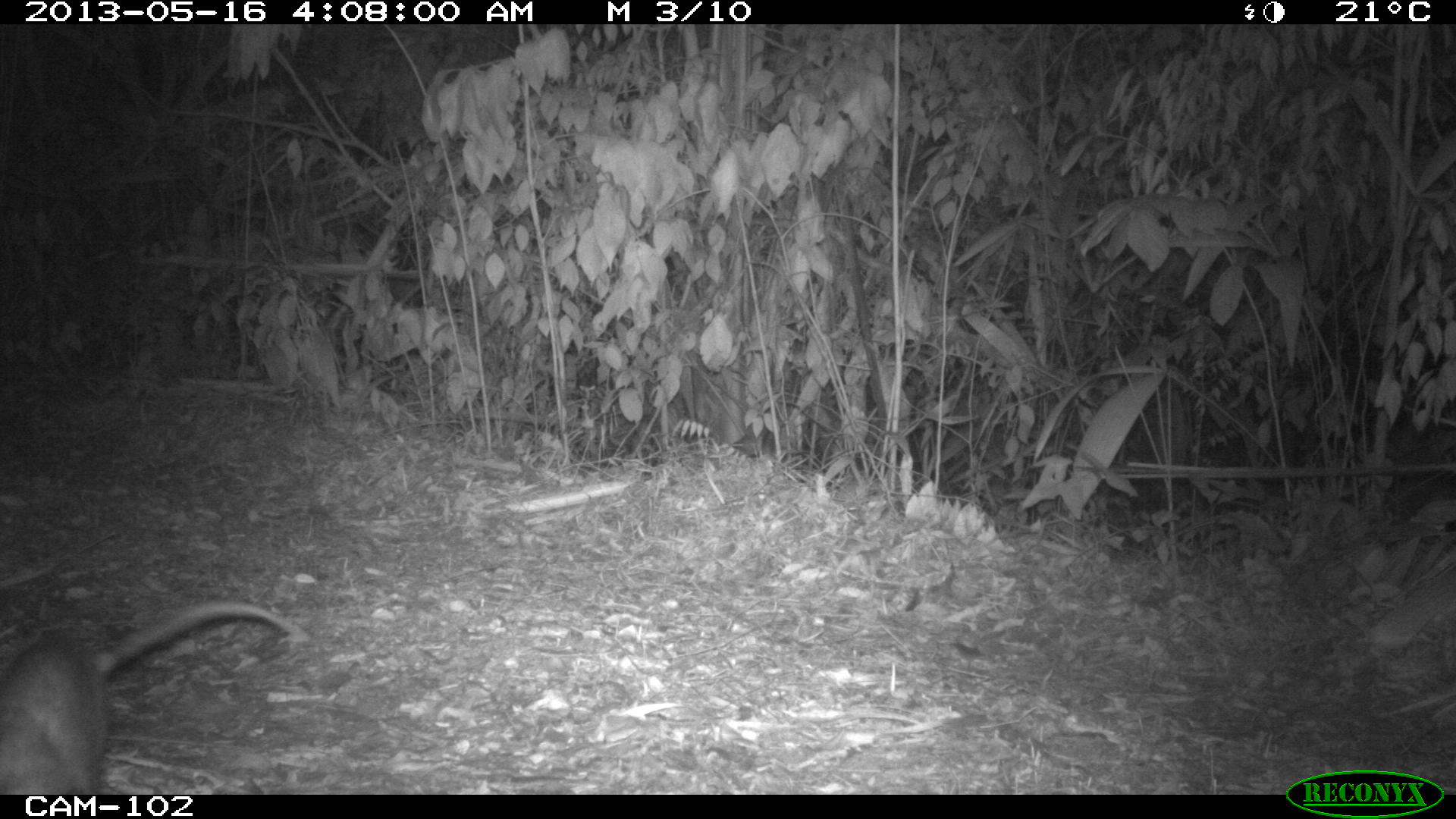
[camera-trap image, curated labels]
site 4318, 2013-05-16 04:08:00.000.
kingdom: Animalia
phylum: Chordata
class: Mammalia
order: Didelphimorphia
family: Didelphidae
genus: Didelphis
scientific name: Didelphis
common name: american opossums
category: didelphis sp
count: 1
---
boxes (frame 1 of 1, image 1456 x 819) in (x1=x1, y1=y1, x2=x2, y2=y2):
didelphis sp: (x1=0, y1=594, x2=311, y2=794)